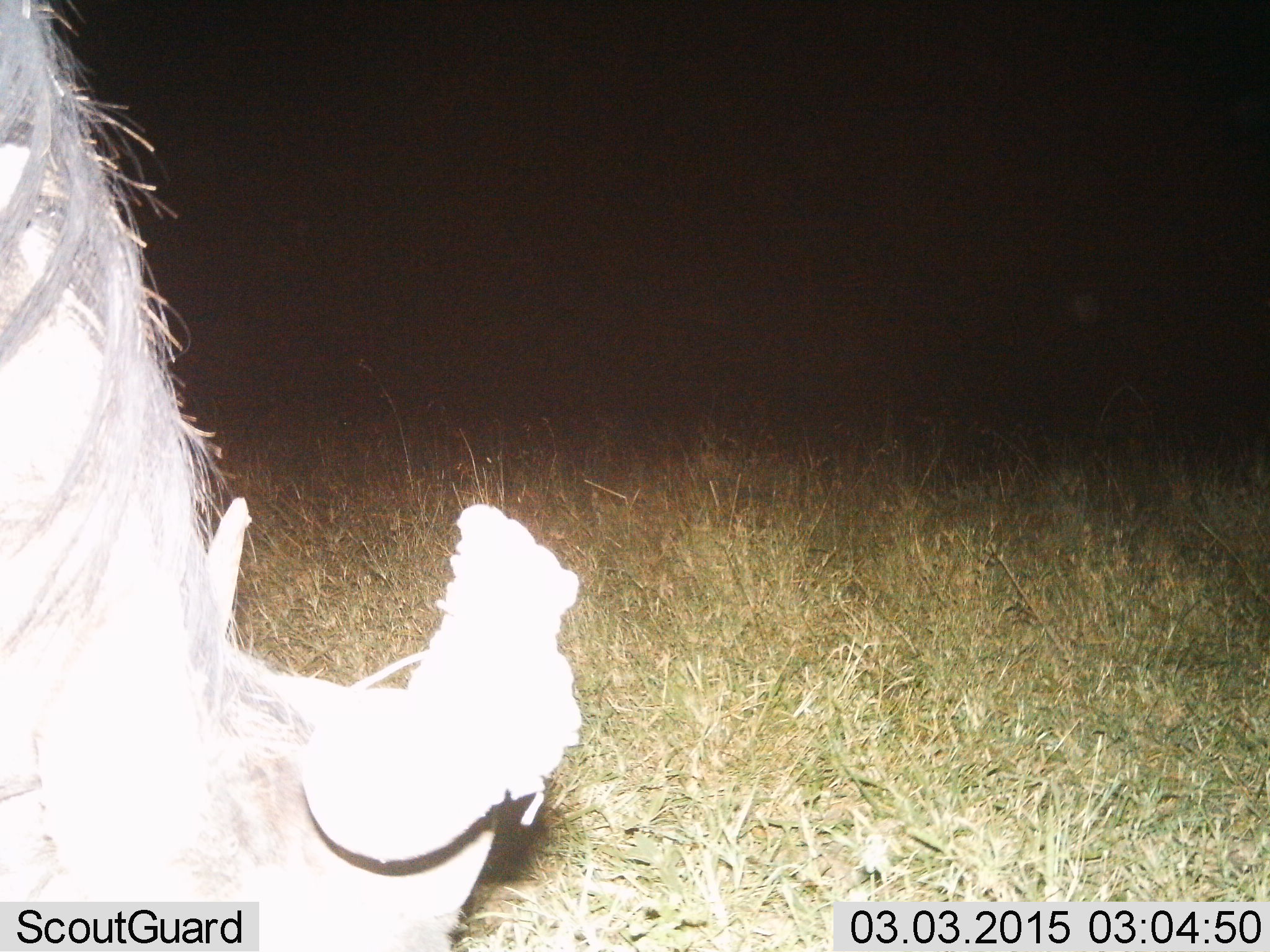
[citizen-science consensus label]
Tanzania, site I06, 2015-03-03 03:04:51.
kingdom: Animalia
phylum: Chordata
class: Mammalia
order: Artiodactyla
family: Bovidae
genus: Connochaetes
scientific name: Connochaetes taurinus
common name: blue wildebeest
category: wildebeest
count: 1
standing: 20%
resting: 0%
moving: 0%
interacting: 0%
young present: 0%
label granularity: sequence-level